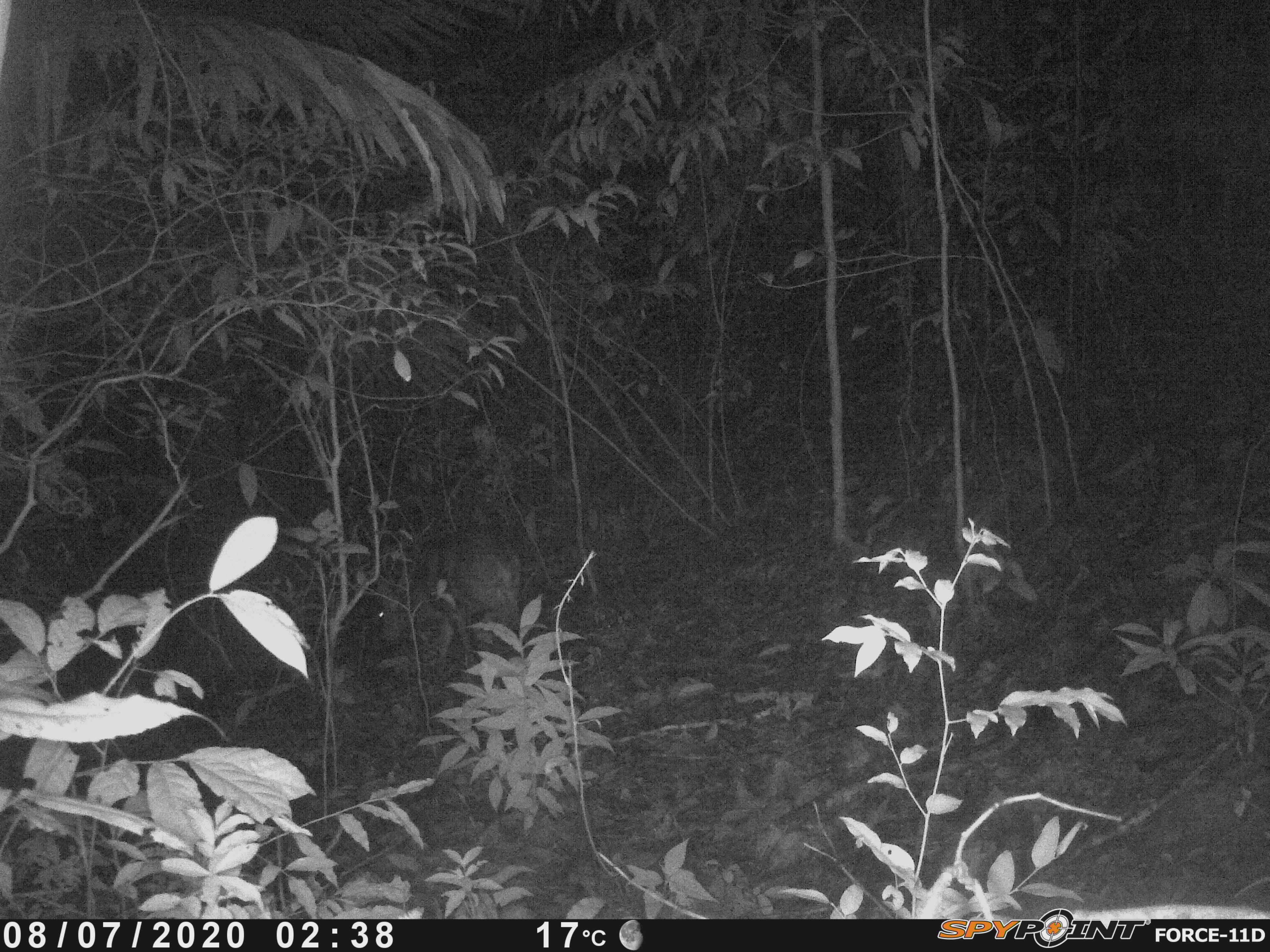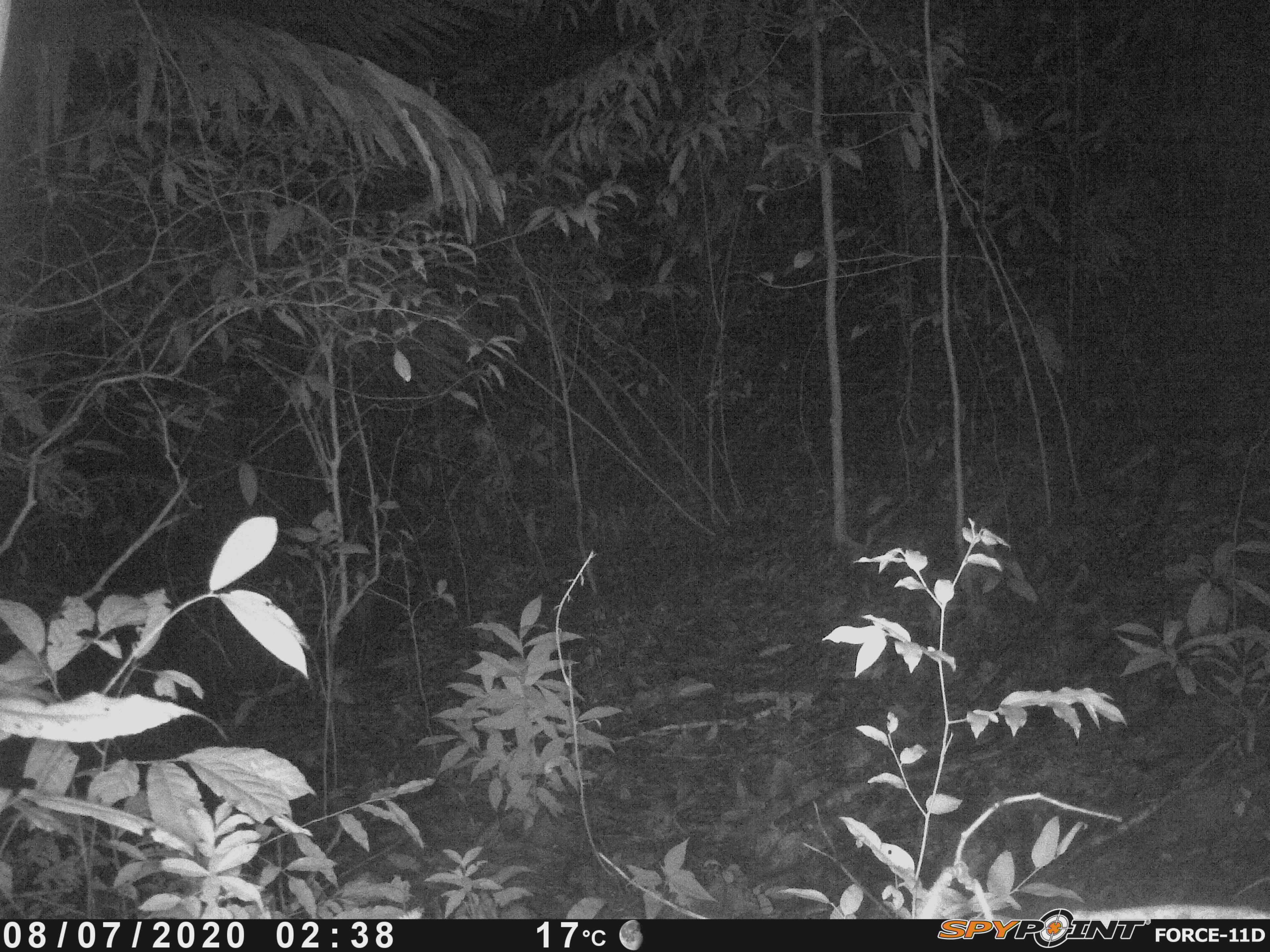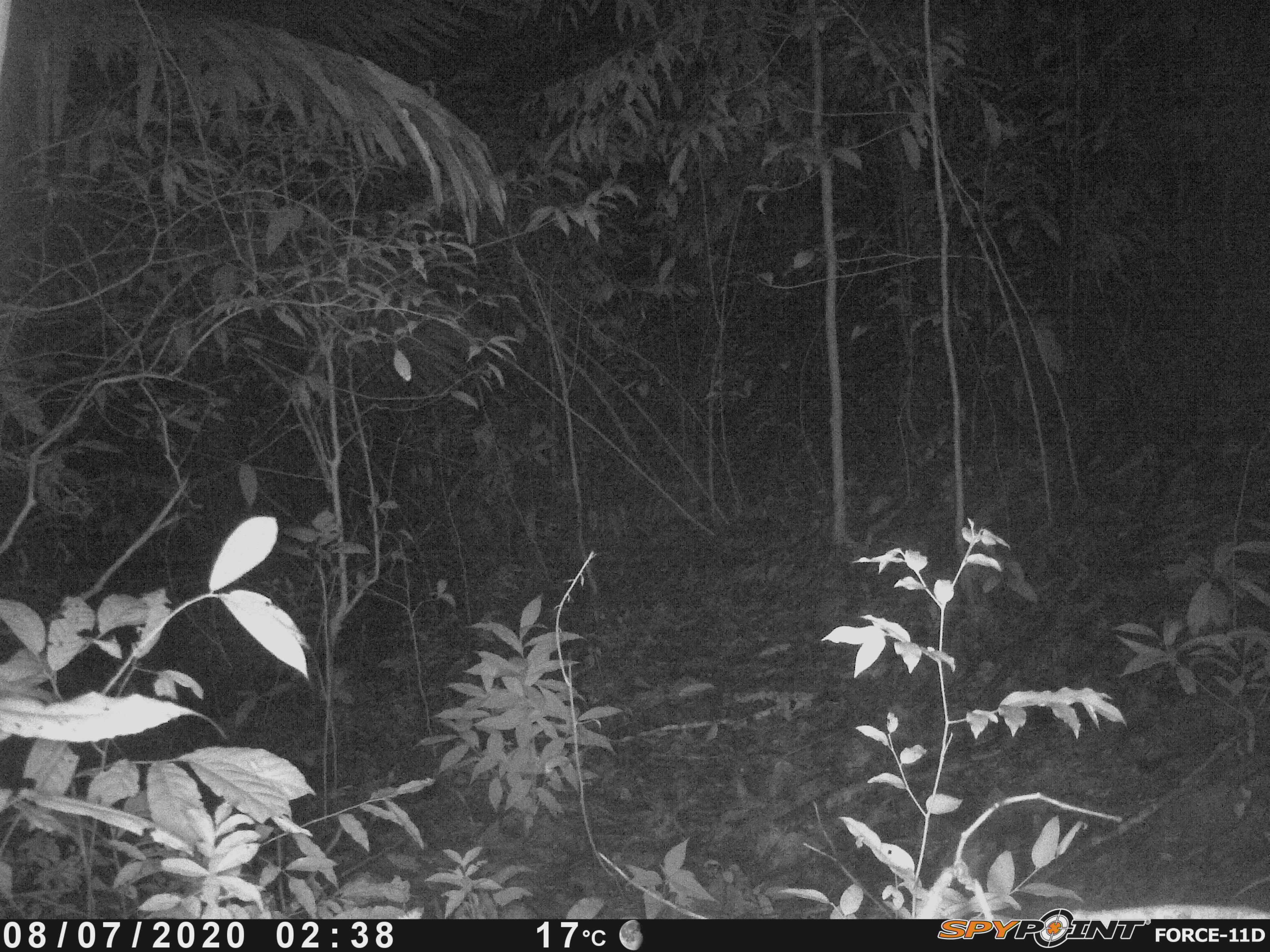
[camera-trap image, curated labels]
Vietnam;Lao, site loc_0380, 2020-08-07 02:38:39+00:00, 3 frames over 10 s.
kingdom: Animalia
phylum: Chordata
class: Mammalia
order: Artiodactyla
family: Cervidae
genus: Muntiacus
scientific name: Muntiacus vuquangensis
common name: large-antlered muntjac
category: large antlered muntjac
Large antlered muntjac (large-antlered muntjac) (Muntiacus vuquangensis). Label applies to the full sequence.